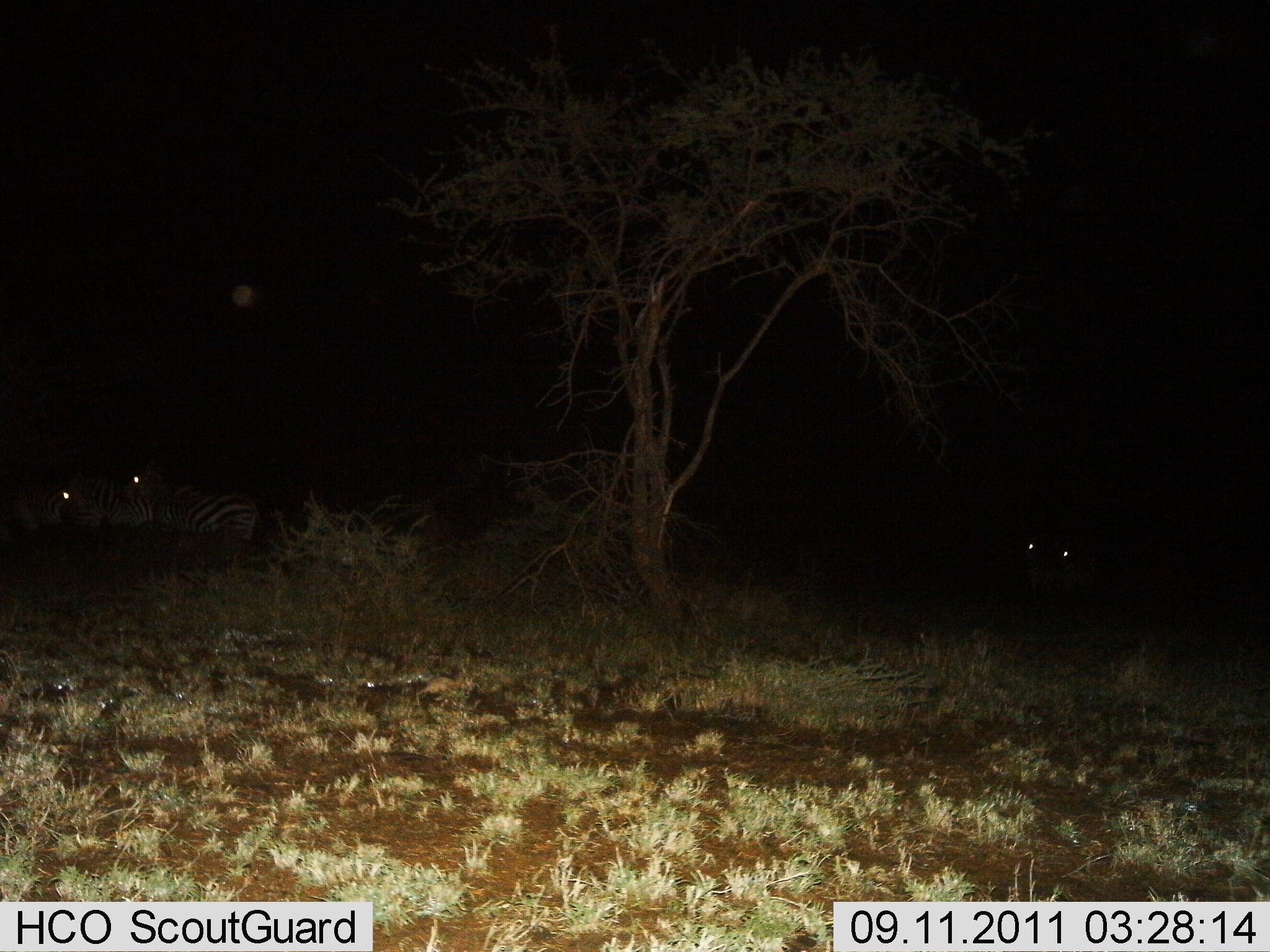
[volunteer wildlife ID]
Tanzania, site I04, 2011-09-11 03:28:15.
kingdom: Animalia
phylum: Chordata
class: Mammalia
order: Perissodactyla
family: Equidae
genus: Equus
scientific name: Equus quagga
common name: plains zebra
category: zebra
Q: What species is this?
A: Zebra (plains zebra) (Equus quagga).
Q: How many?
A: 5.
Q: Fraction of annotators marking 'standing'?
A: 10%.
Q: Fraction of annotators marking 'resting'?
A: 80%.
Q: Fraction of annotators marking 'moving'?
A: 10%.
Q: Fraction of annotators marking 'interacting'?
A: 0%.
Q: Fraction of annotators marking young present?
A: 0%.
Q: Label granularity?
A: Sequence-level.